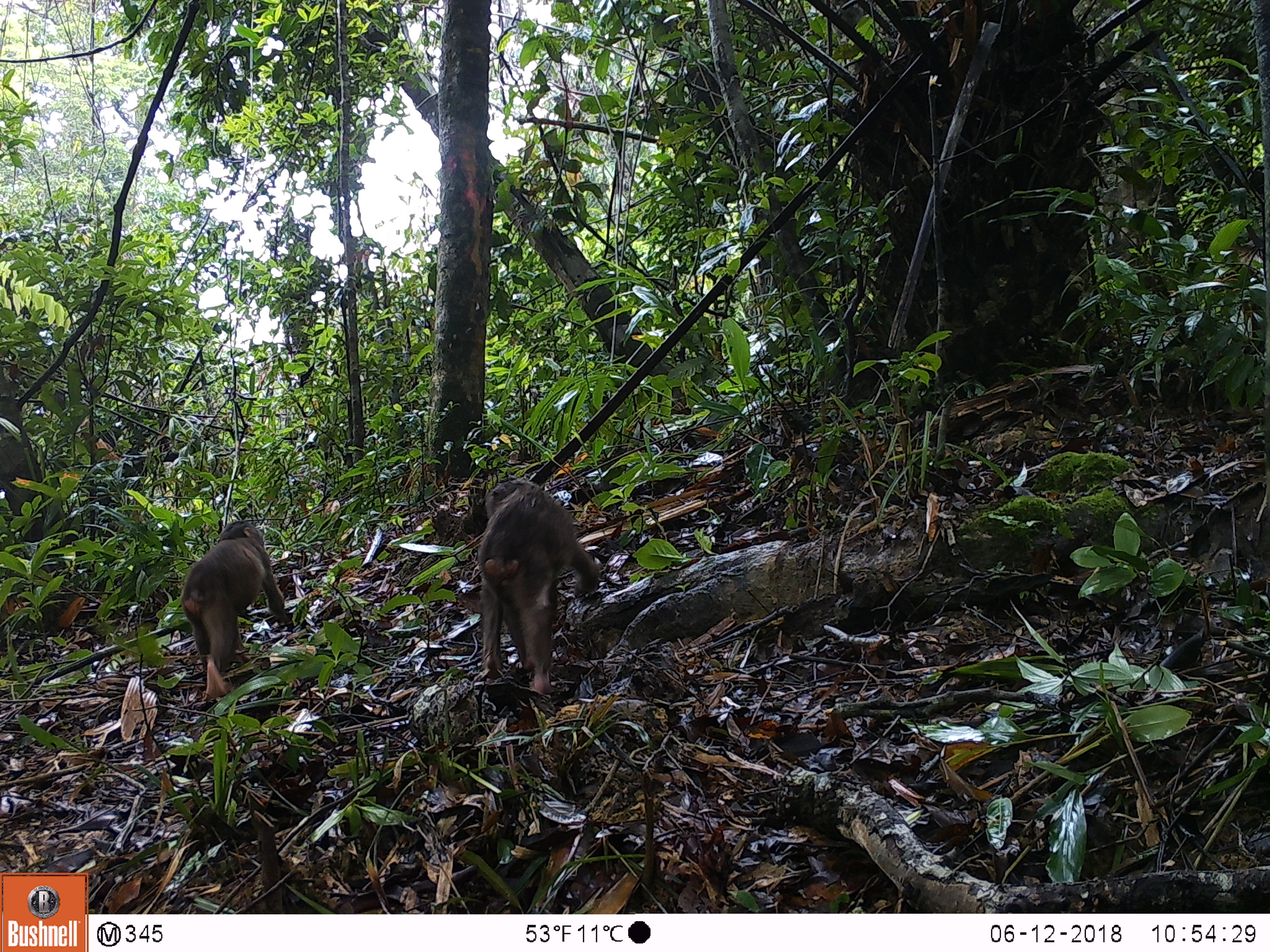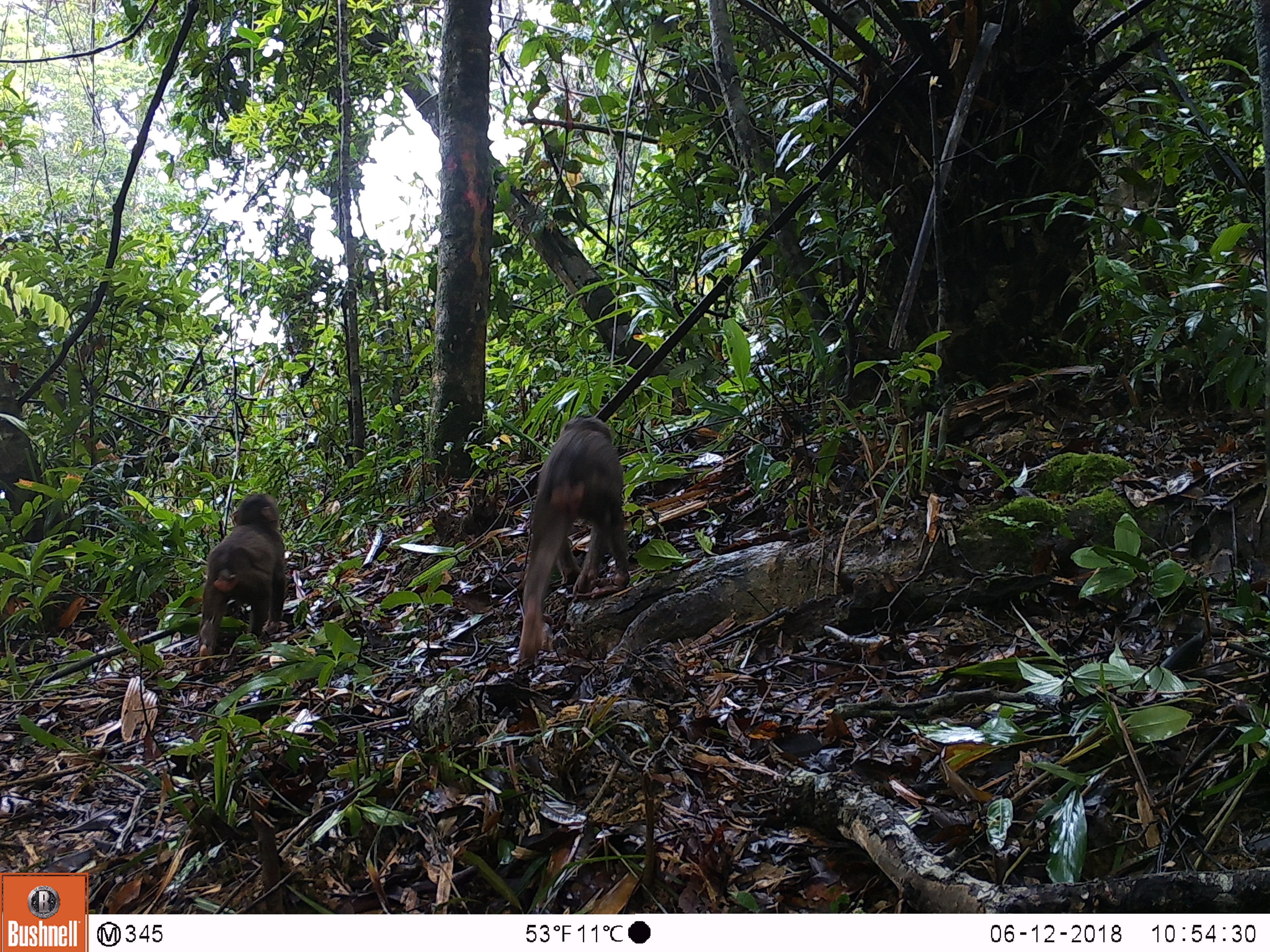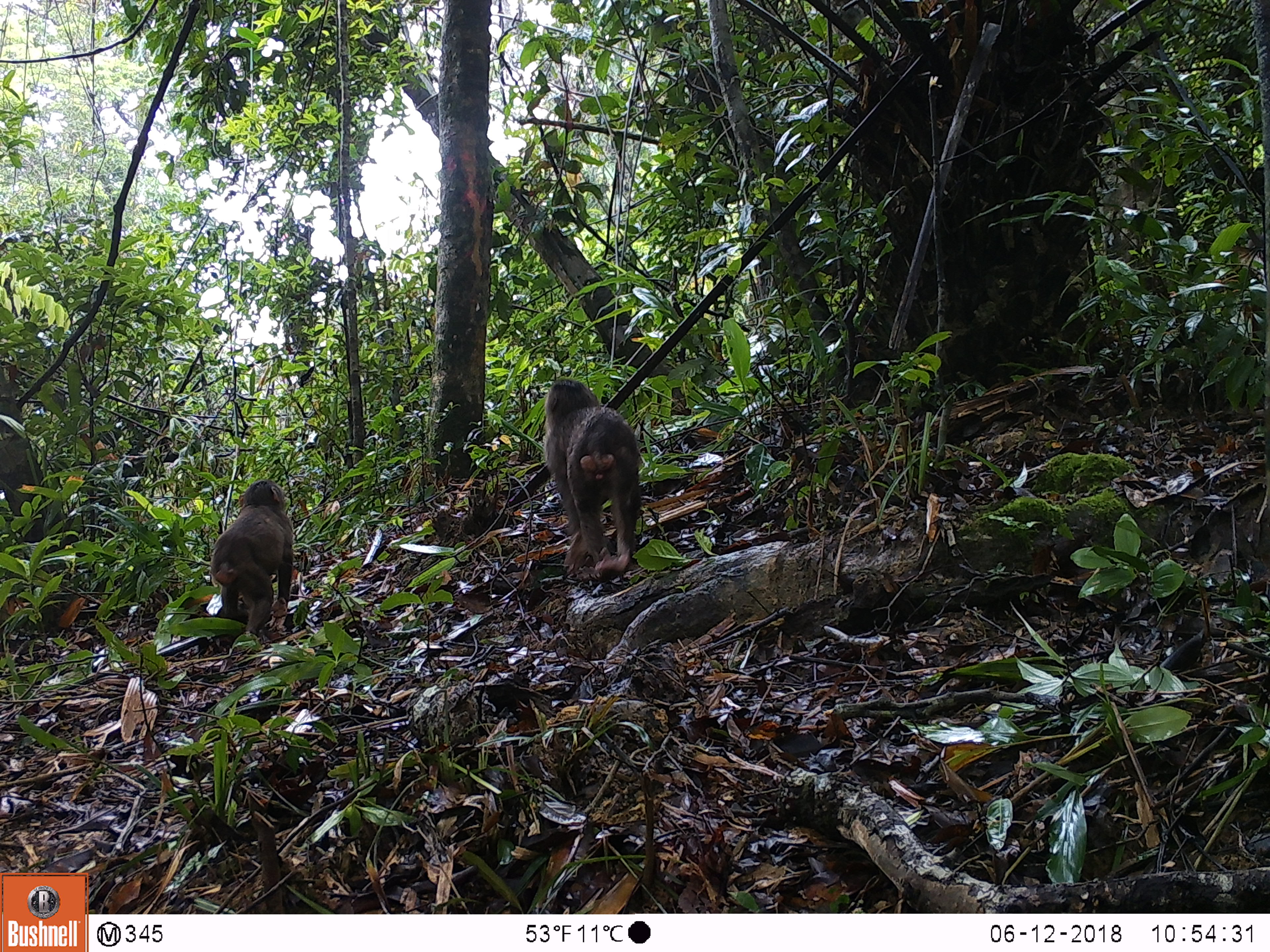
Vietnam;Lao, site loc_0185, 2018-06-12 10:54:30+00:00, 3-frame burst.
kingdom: Animalia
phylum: Chordata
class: Mammalia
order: Primates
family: Cercopithecidae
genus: Macaca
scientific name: Macaca arctoides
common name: stump-tailed macaque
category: stump tailed macaque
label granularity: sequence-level